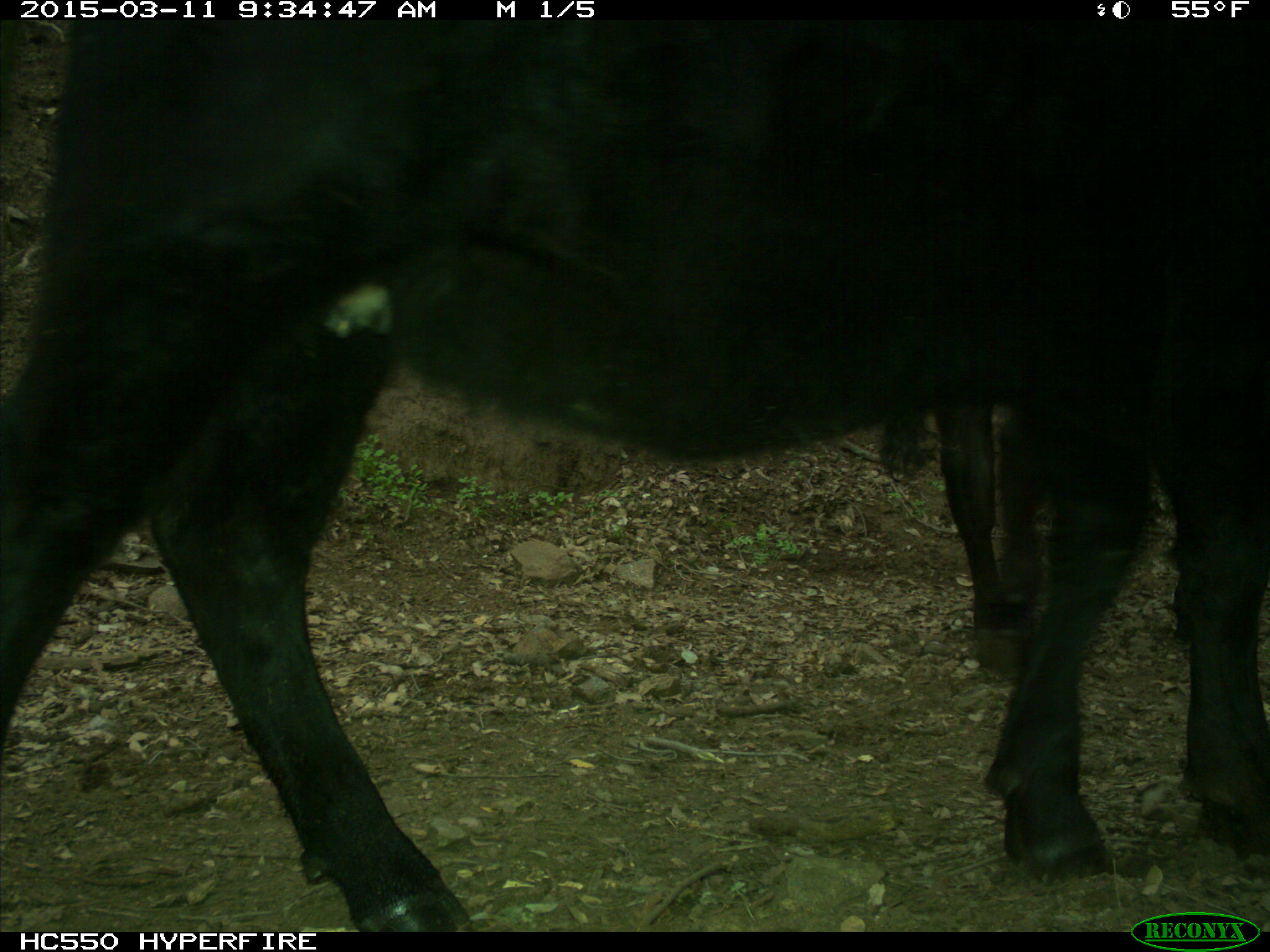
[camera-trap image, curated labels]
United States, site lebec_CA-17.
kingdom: Animalia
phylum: Chordata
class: Mammalia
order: Artiodactyla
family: Bovidae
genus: Bos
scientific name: Bos taurus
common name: domestic cow